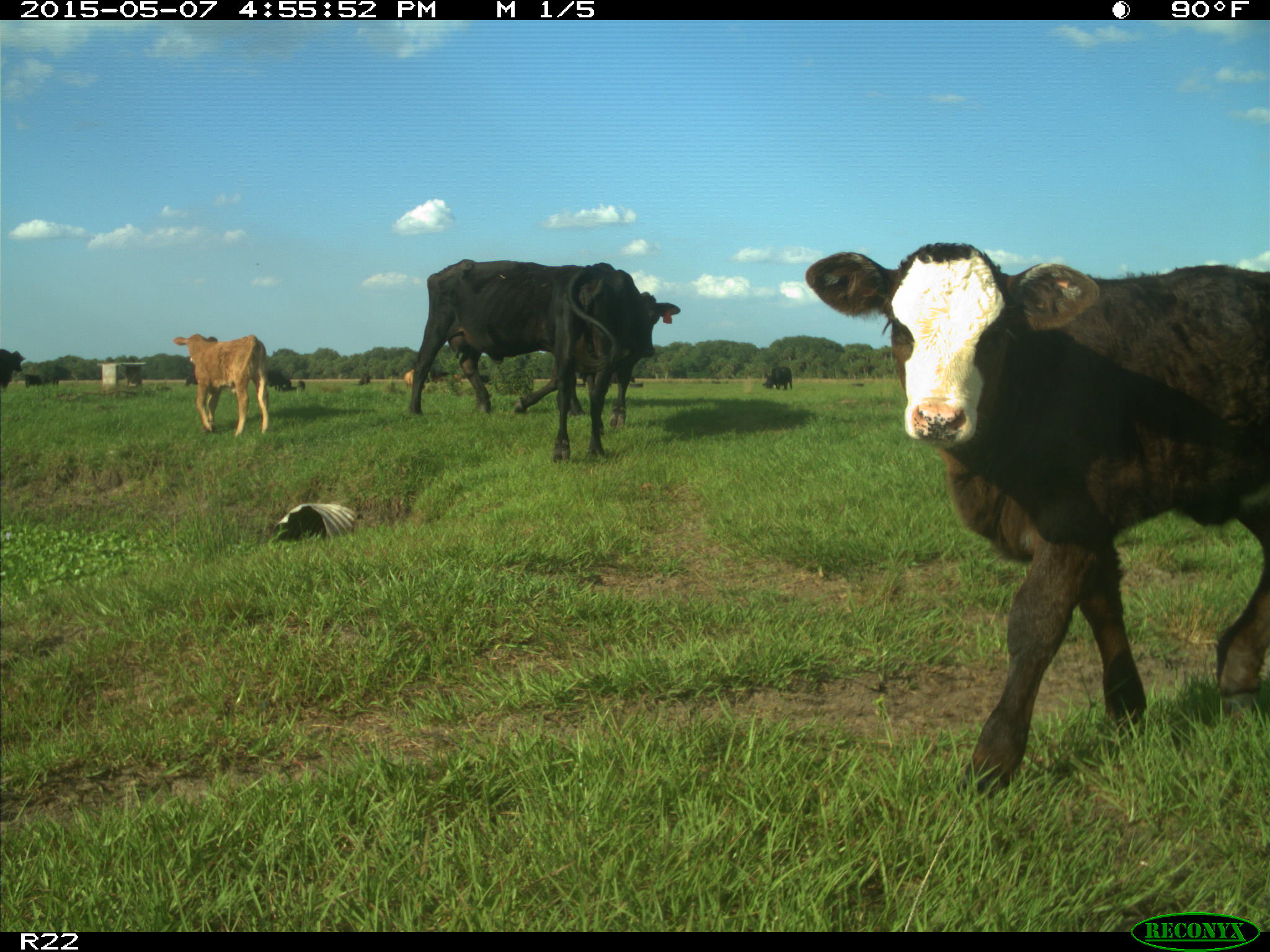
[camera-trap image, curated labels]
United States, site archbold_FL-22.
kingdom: Animalia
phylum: Chordata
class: Mammalia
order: Artiodactyla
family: Bovidae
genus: Bos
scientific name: Bos taurus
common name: domestic cow